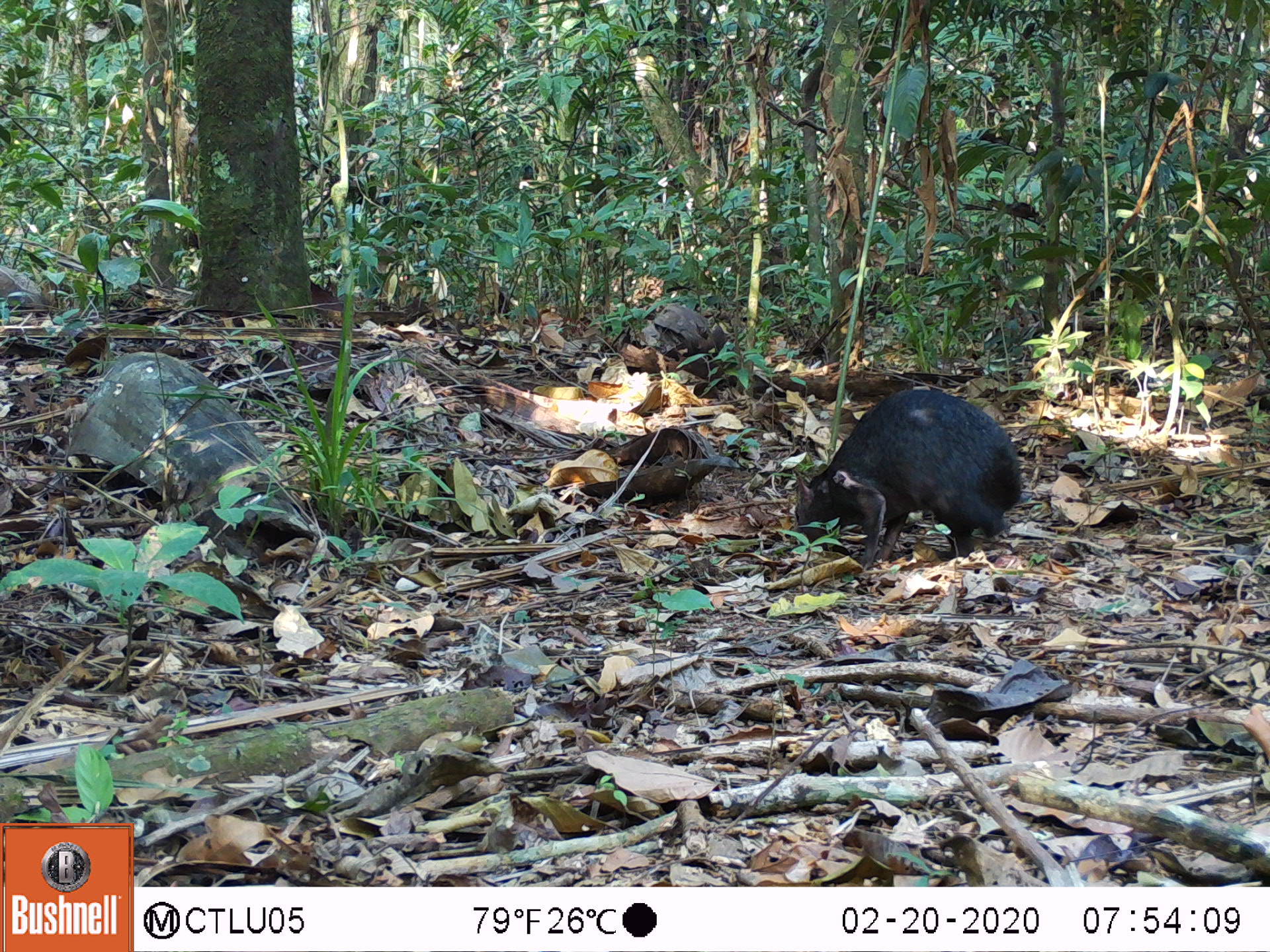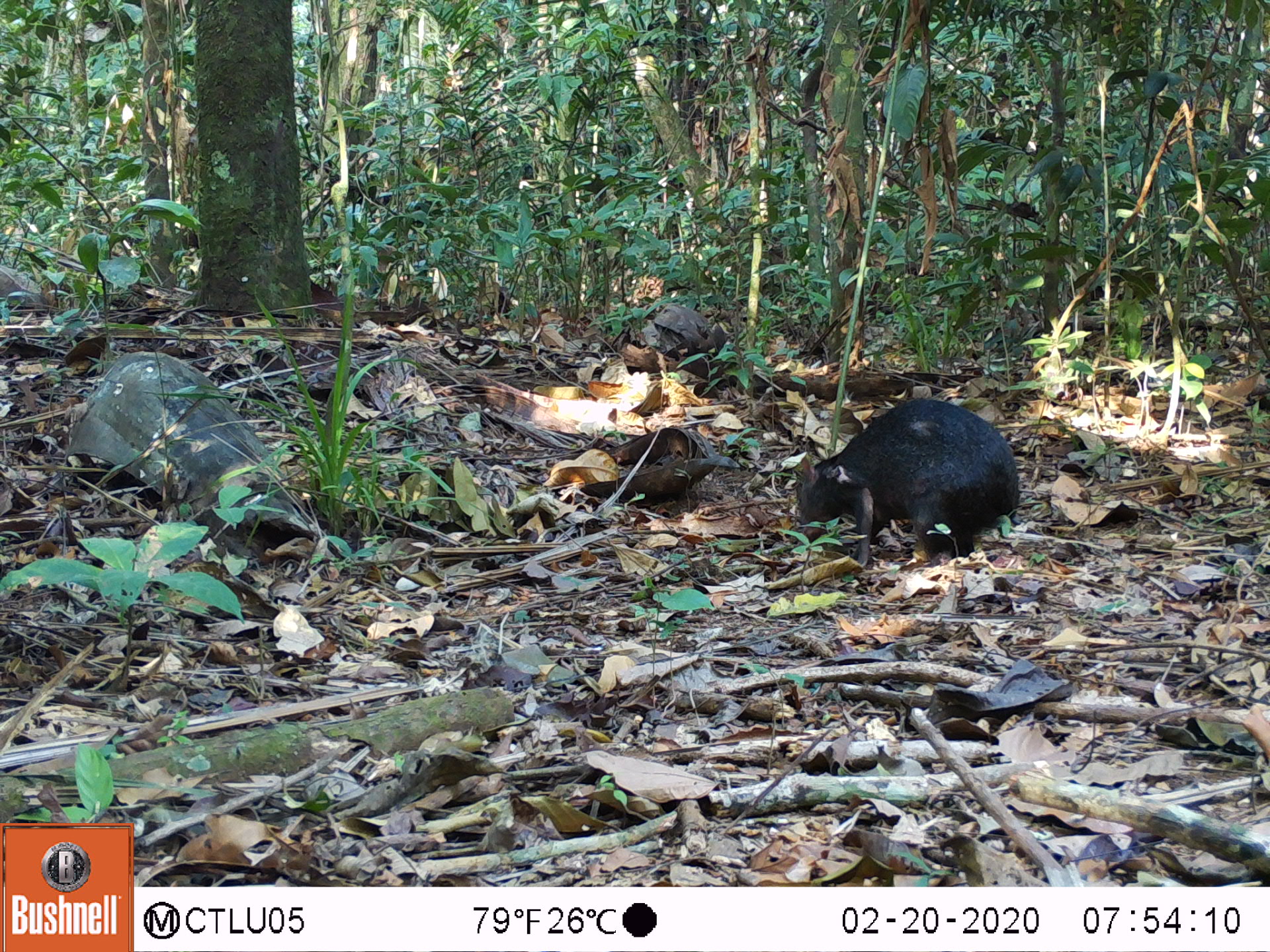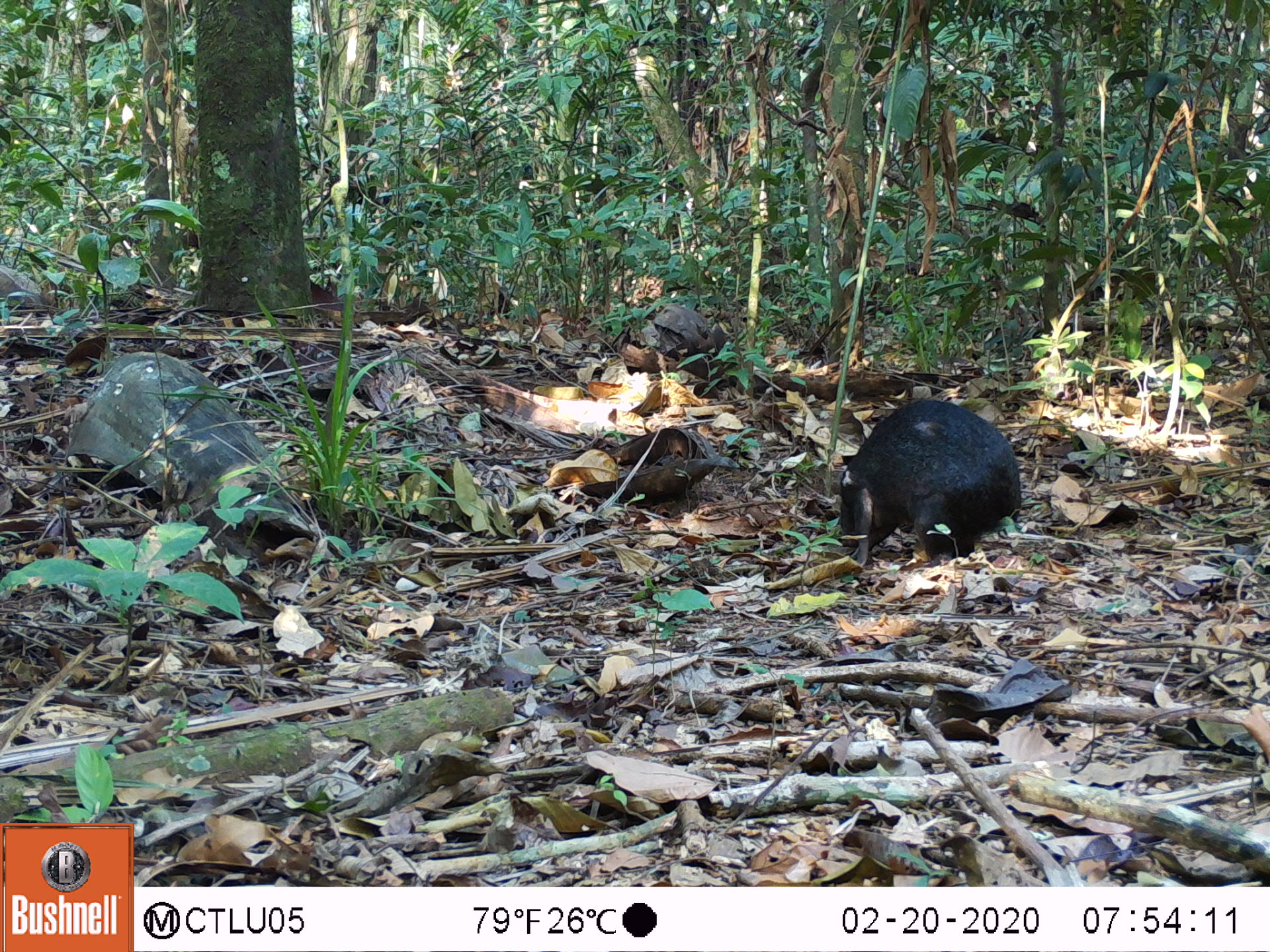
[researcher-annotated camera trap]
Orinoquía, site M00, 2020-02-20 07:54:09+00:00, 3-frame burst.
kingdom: Animalia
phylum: Chordata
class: Mammalia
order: Rodentia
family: Dasyproctidae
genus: Dasyprocta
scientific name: Dasyprocta fuliginosa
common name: black agouti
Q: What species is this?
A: Black agouti (Dasyprocta fuliginosa).